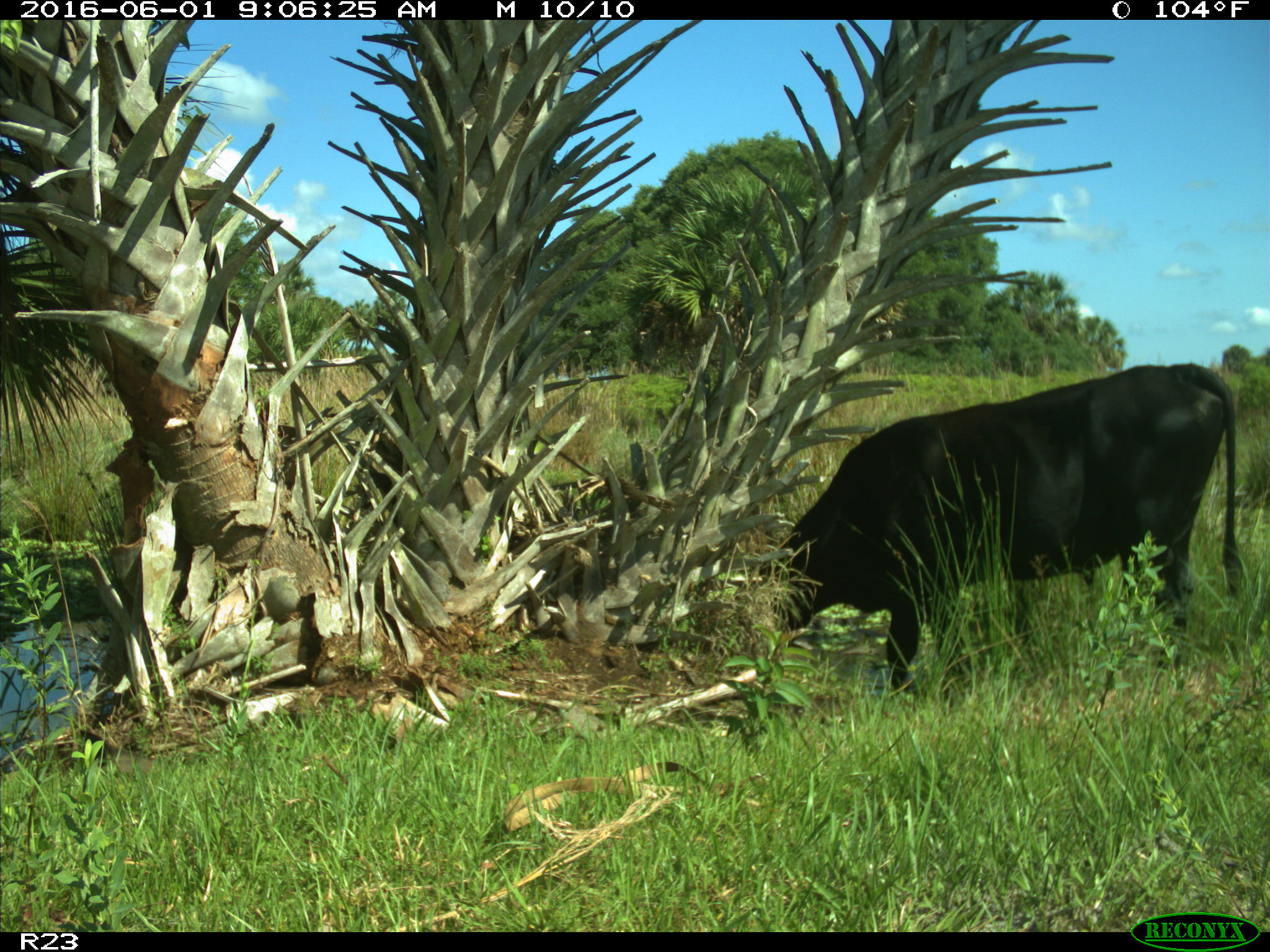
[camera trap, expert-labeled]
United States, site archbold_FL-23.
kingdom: Animalia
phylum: Chordata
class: Mammalia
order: Artiodactyla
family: Bovidae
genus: Bos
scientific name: Bos taurus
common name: domestic cow